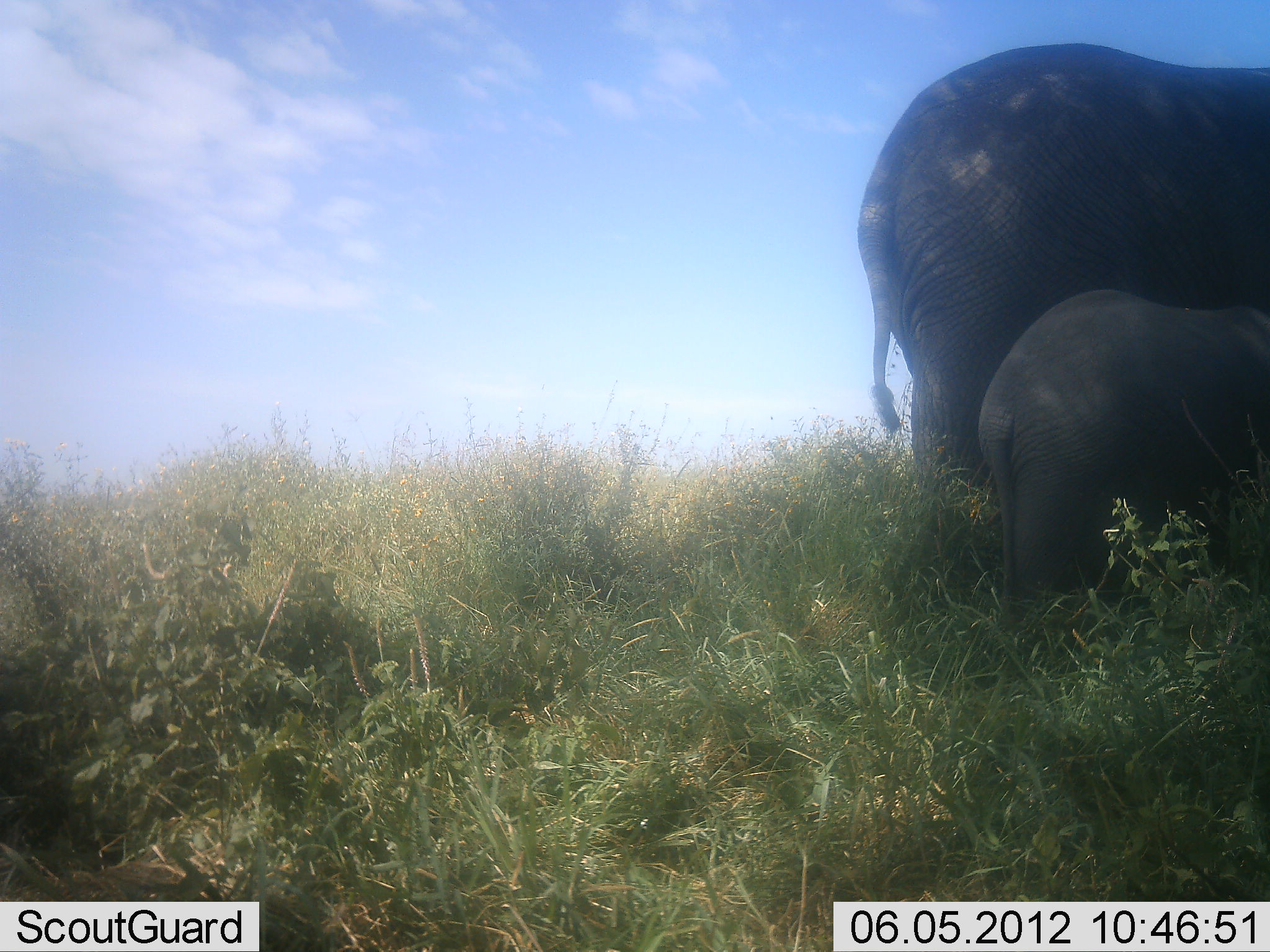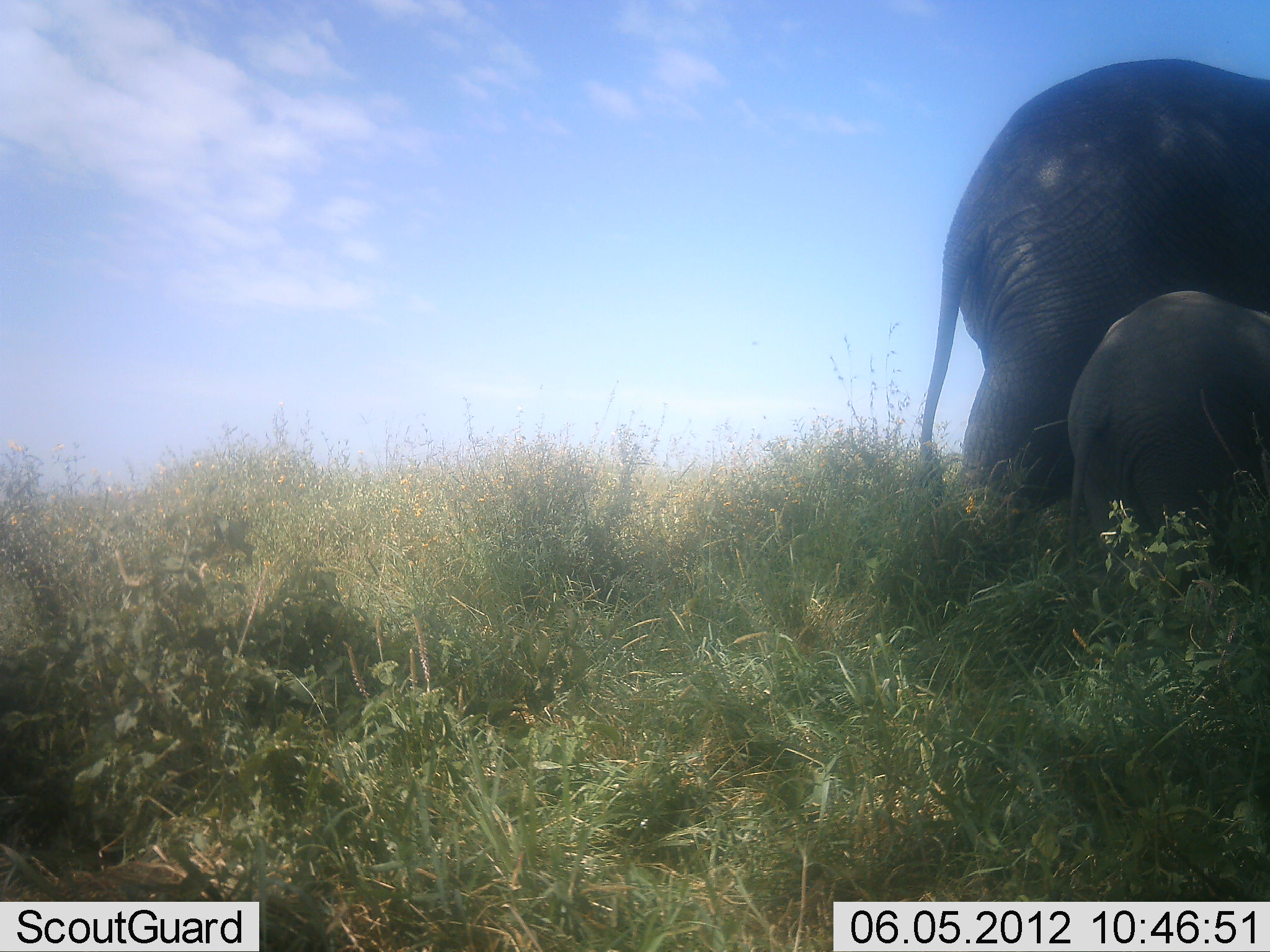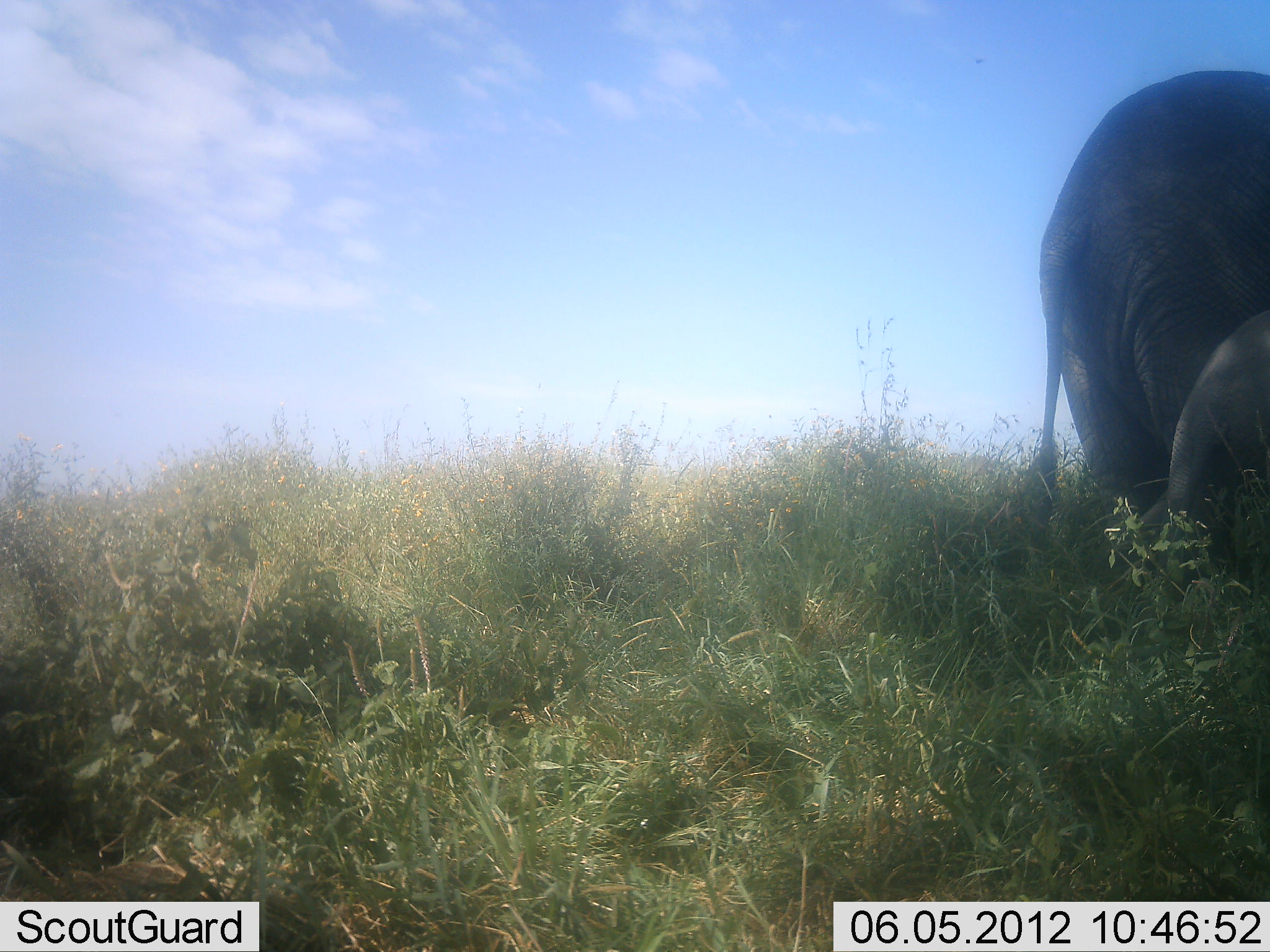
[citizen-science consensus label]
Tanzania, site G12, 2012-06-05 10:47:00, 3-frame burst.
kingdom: Animalia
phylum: Chordata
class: Mammalia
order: Proboscidea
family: Elephantidae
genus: Loxodonta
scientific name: Loxodonta africana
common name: african bush elephant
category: elephant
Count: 2.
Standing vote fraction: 0%.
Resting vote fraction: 0%.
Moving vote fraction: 100%.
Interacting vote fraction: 0%.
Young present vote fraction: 100%.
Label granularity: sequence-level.